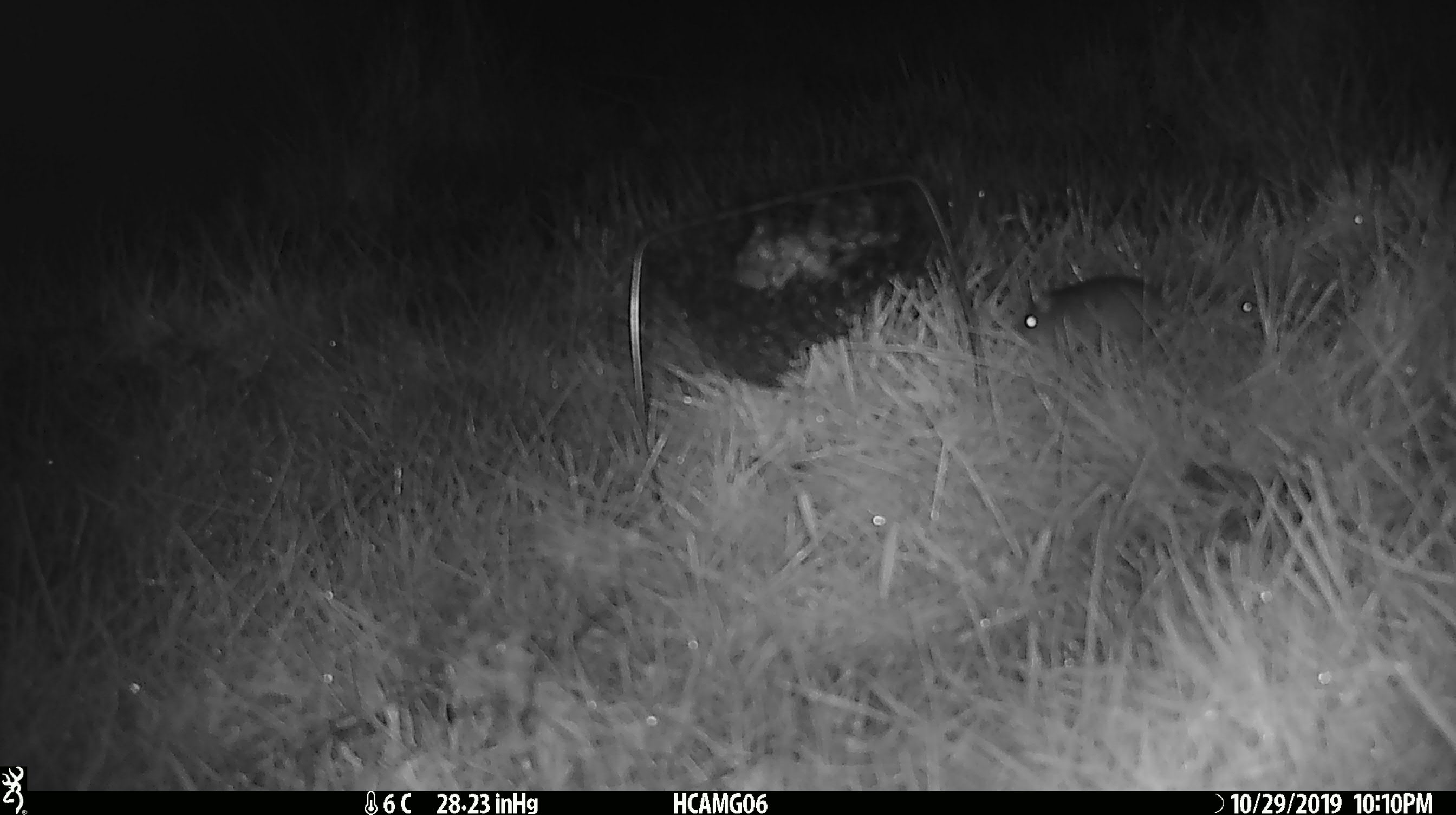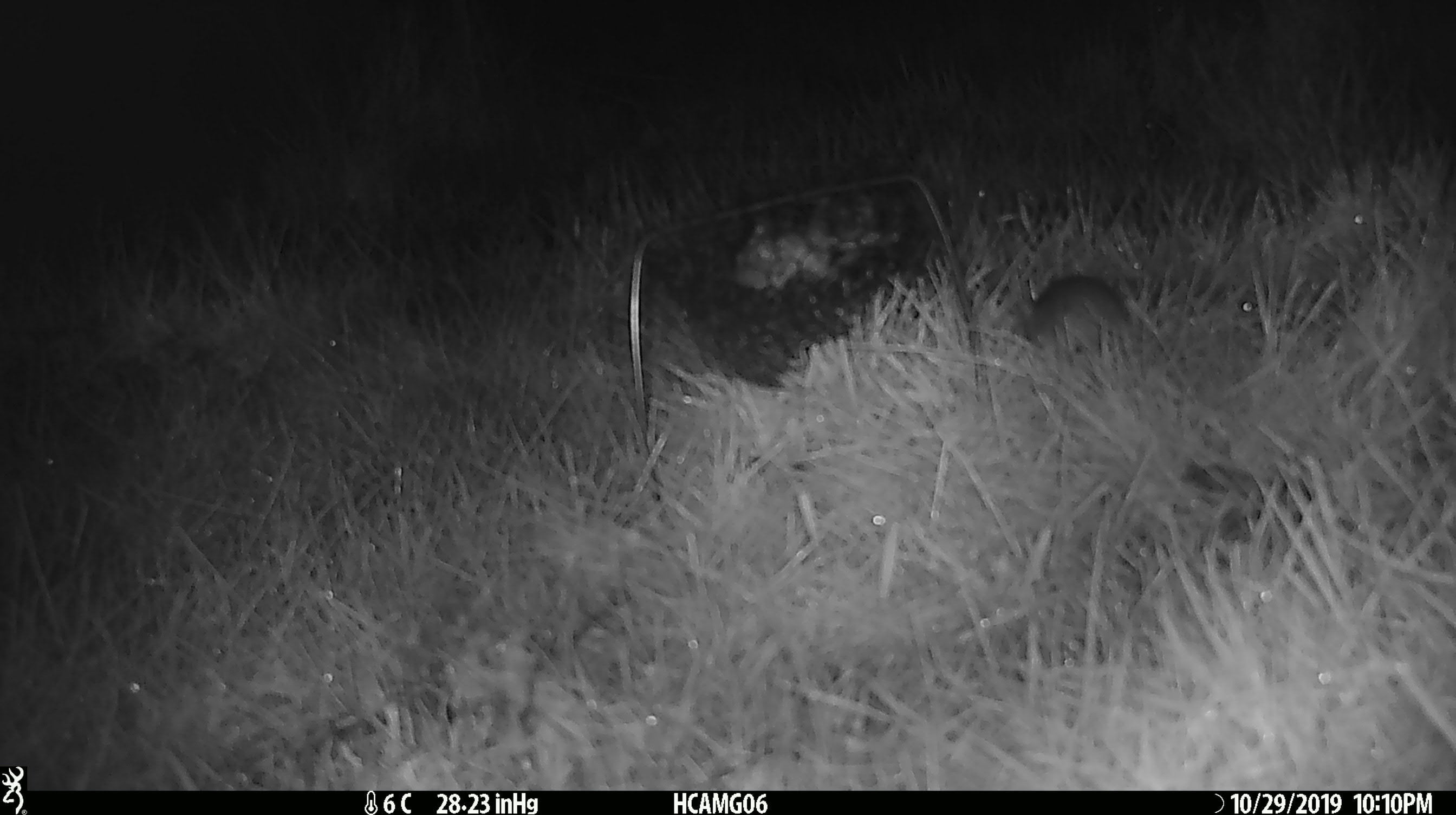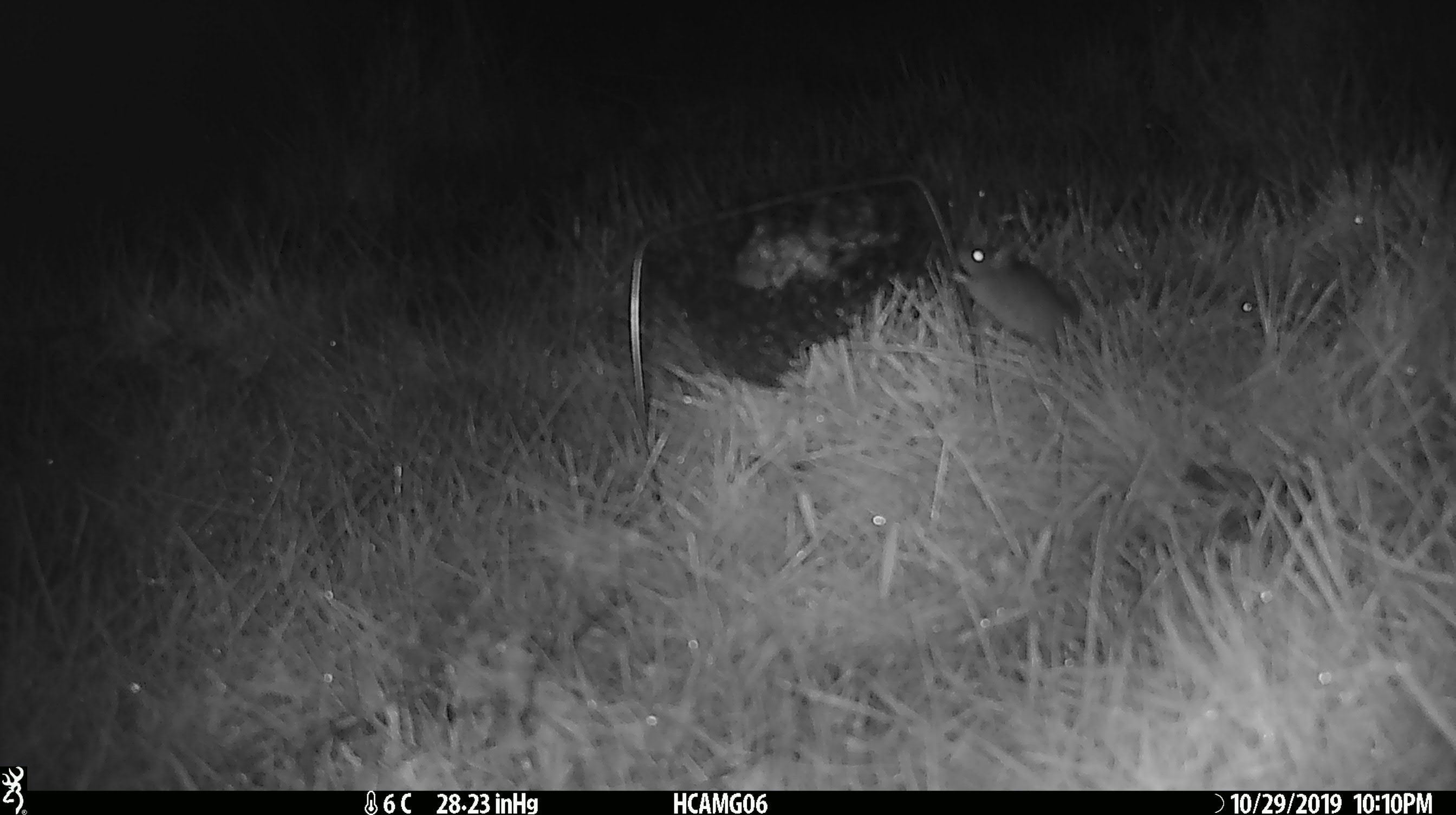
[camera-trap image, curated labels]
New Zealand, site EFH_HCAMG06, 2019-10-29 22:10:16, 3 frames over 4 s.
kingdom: Animalia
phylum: Chordata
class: Mammalia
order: Rodentia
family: Muridae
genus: Mus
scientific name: Mus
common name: mouse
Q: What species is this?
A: Mouse (Mus).